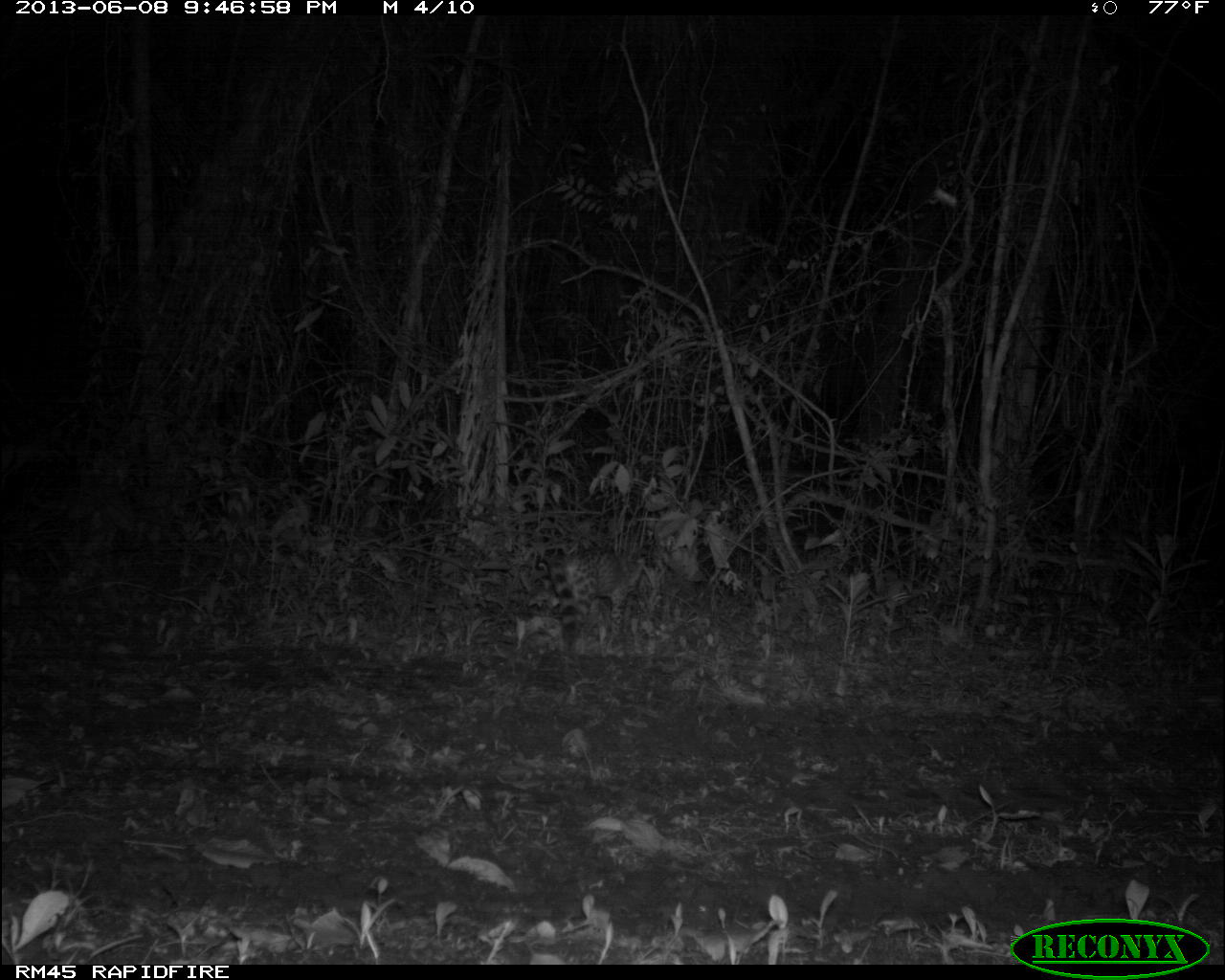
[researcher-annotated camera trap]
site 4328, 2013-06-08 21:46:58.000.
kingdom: Animalia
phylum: Chordata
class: Mammalia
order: Carnivora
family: Felidae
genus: Leopardus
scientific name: Leopardus wiedii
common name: margay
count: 1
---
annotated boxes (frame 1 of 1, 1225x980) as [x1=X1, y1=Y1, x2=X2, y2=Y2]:
leopardus wiedii: [x1=545, y1=546, x2=646, y2=653]